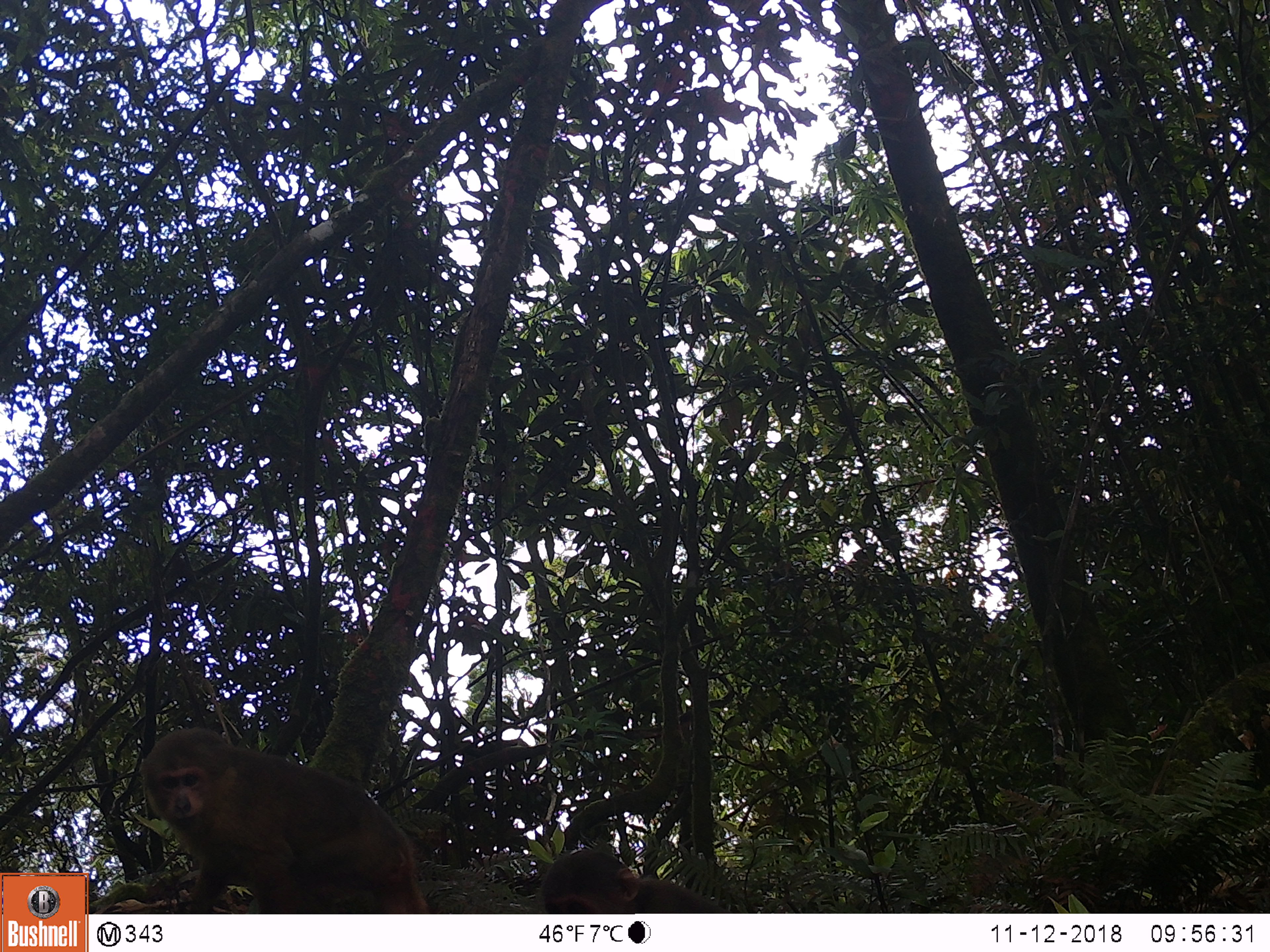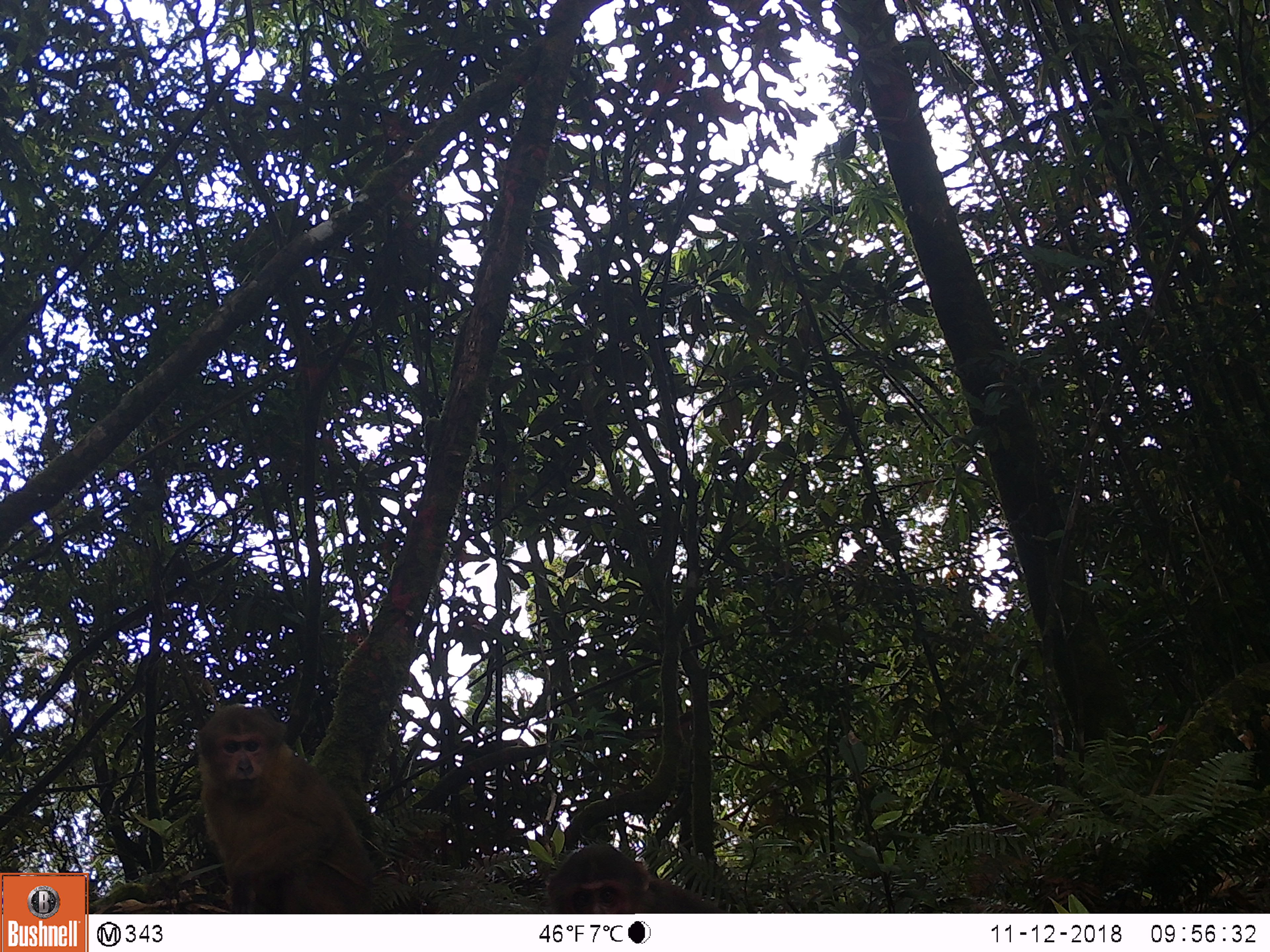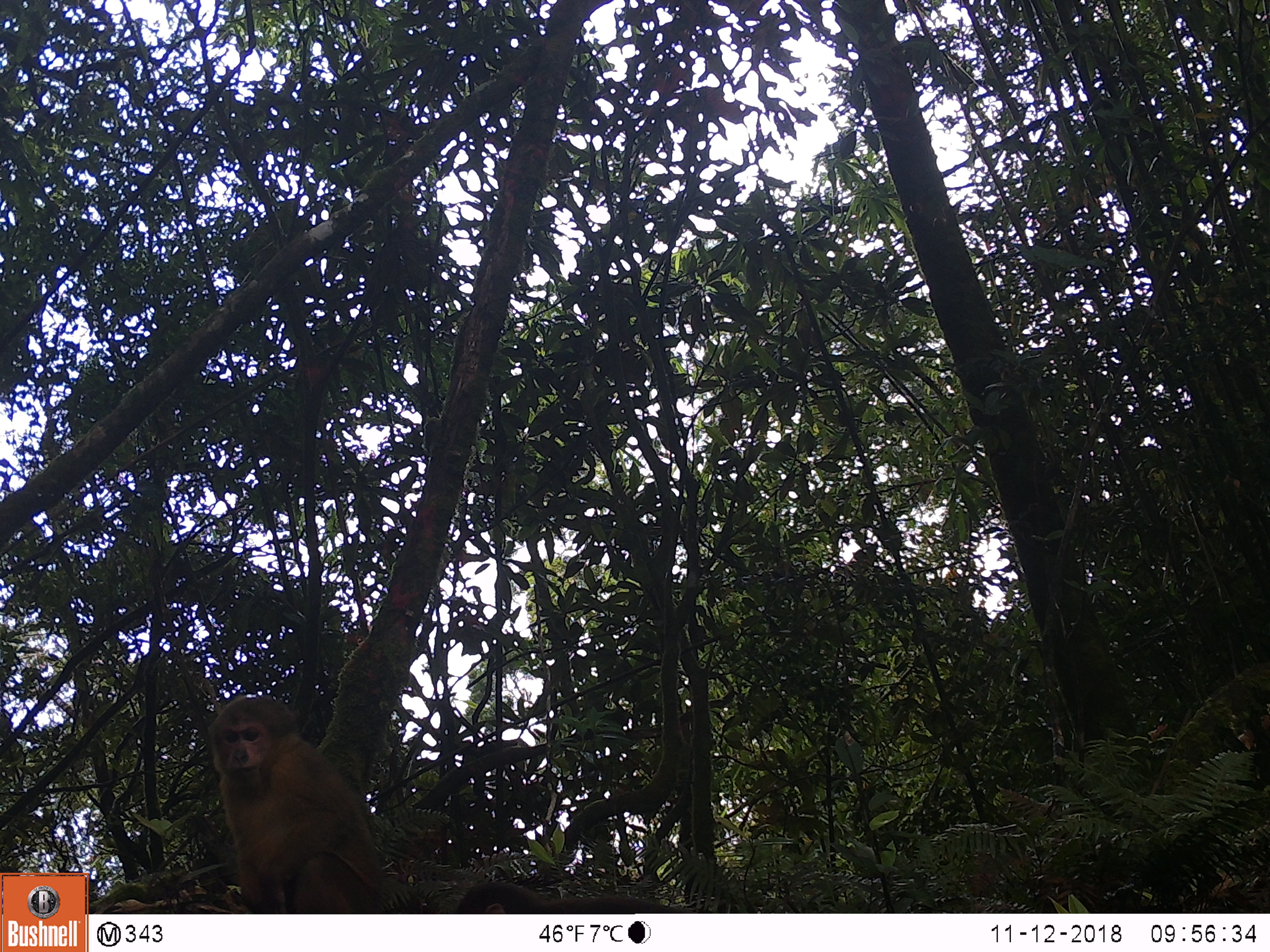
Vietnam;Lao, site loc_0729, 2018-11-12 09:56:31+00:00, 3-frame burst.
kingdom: Animalia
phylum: Chordata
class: Mammalia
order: Primates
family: Cercopithecidae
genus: Macaca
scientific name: Macaca arctoides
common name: stump-tailed macaque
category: stump tailed macaque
Stump tailed macaque (stump-tailed macaque) (Macaca arctoides). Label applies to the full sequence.